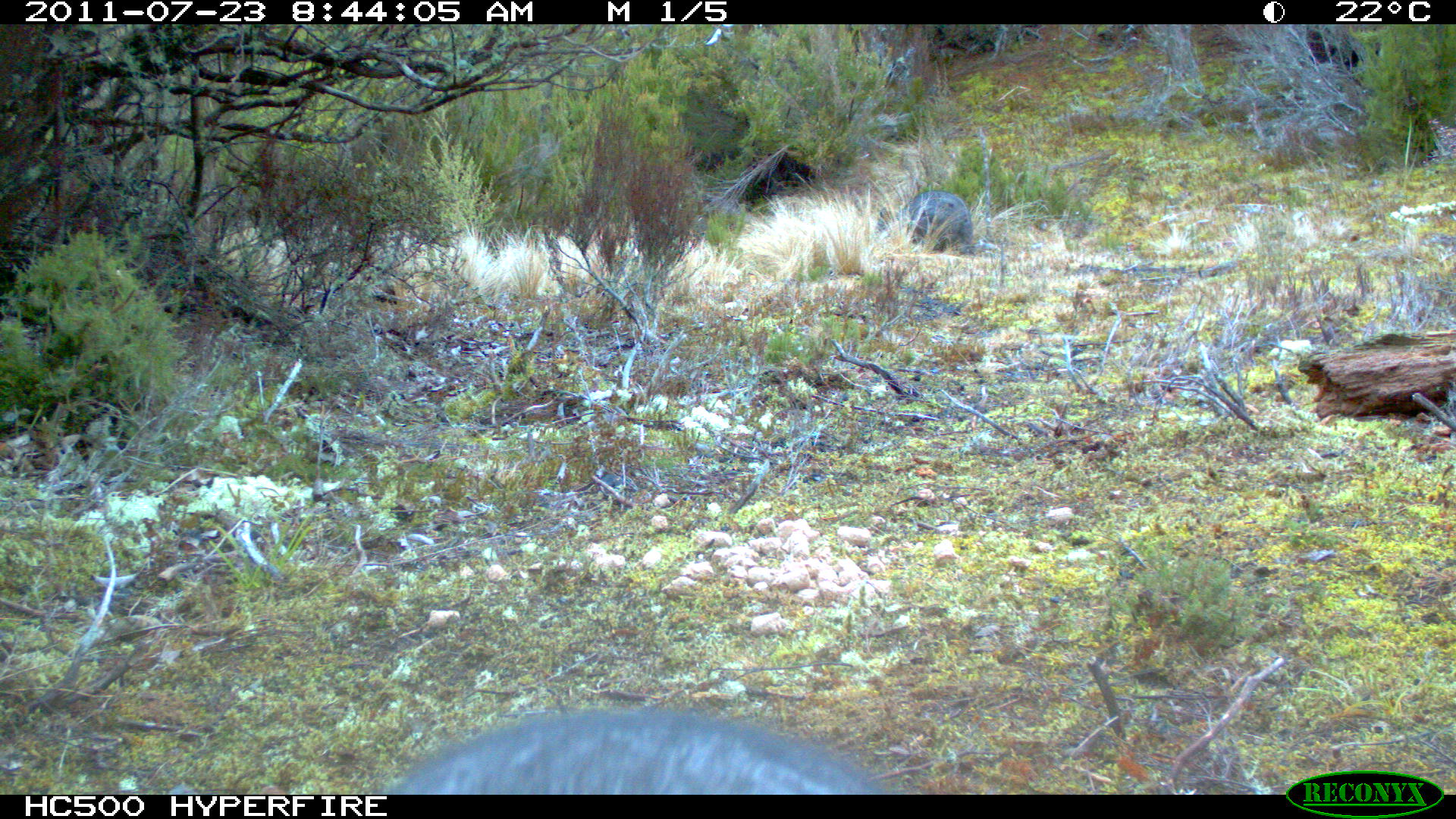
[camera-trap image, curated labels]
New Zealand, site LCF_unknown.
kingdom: Animalia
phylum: Chordata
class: Mammalia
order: Diprotodontia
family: Macropodidae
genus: Notamacropus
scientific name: Notamacropus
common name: wallaby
Wallaby (Notamacropus).